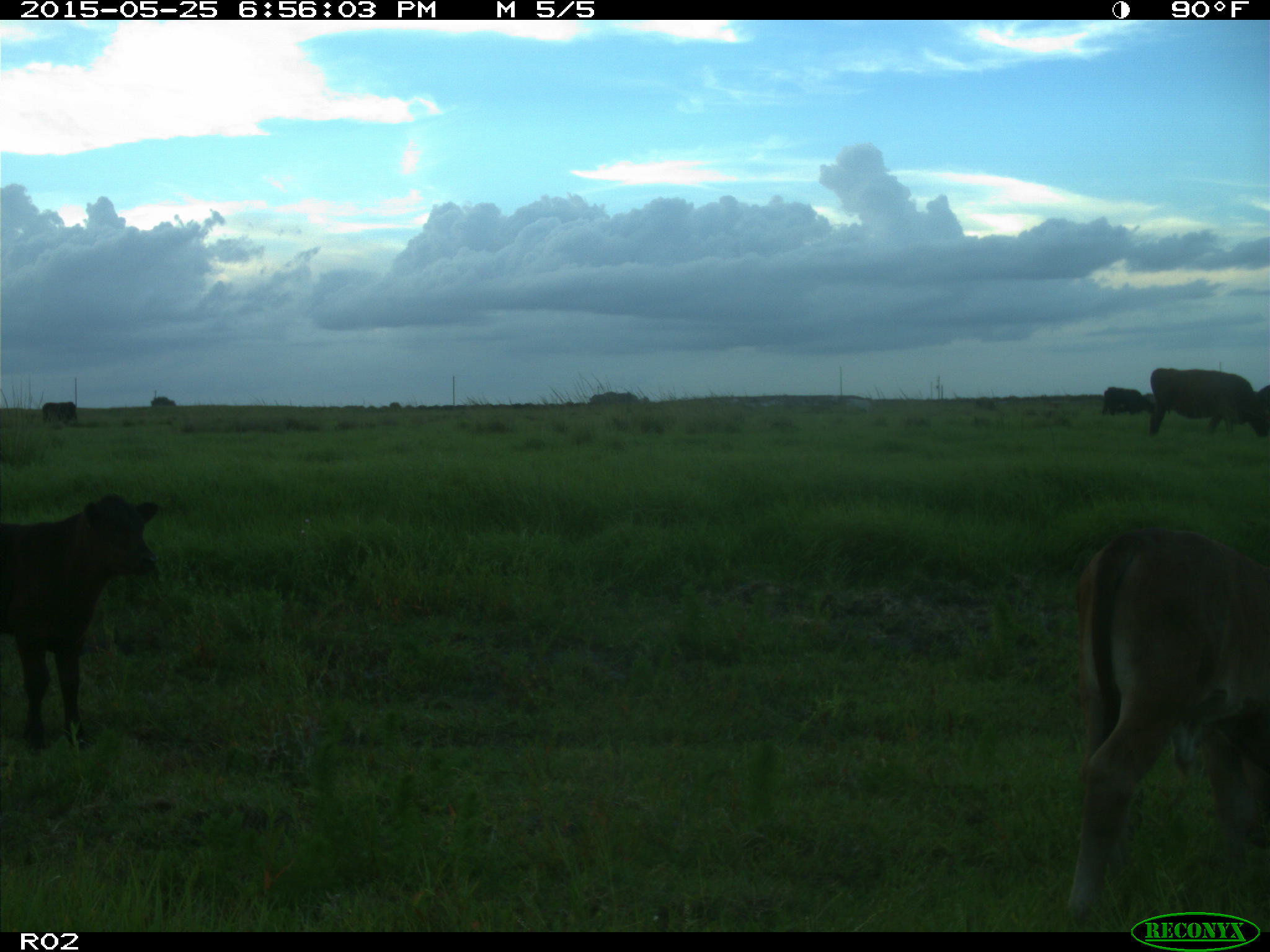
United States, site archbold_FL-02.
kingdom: Animalia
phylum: Chordata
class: Mammalia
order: Artiodactyla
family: Bovidae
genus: Bos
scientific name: Bos taurus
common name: domestic cow